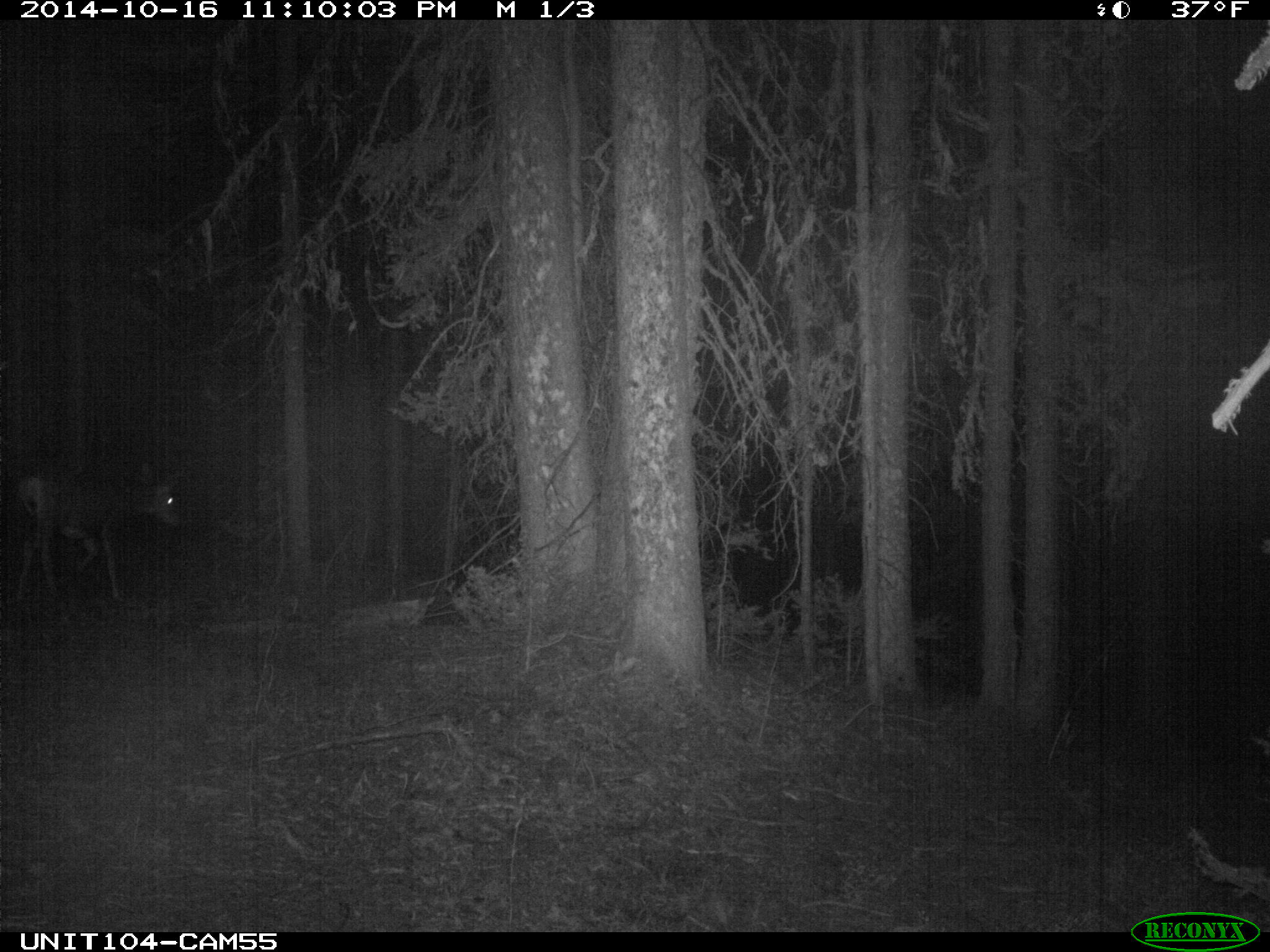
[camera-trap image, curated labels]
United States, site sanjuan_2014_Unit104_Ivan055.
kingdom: Animalia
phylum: Chordata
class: Mammalia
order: Artiodactyla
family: Cervidae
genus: Odocoileus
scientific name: Odocoileus hemionus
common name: mule deer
Odocoileus hemionus (mule deer).